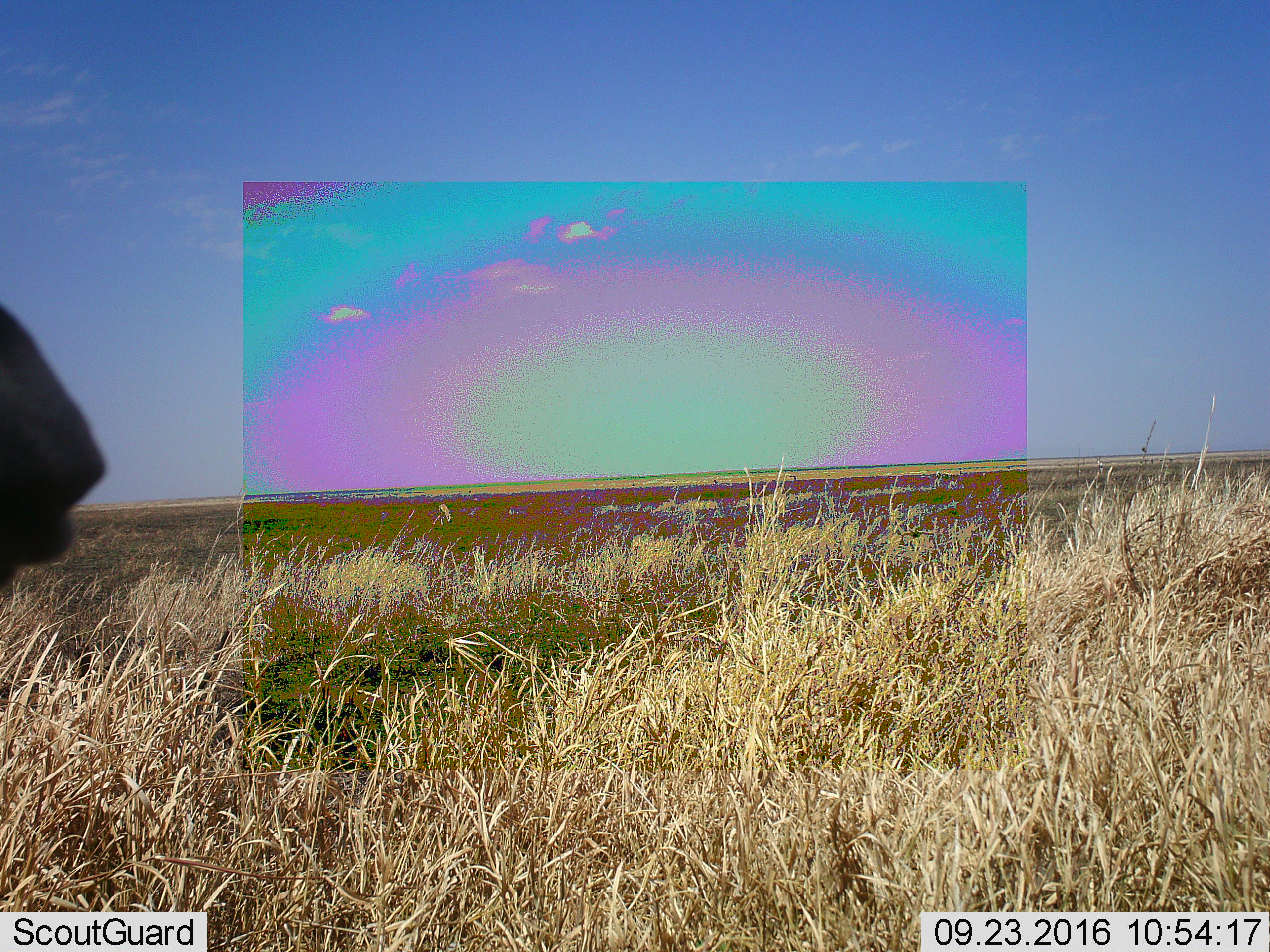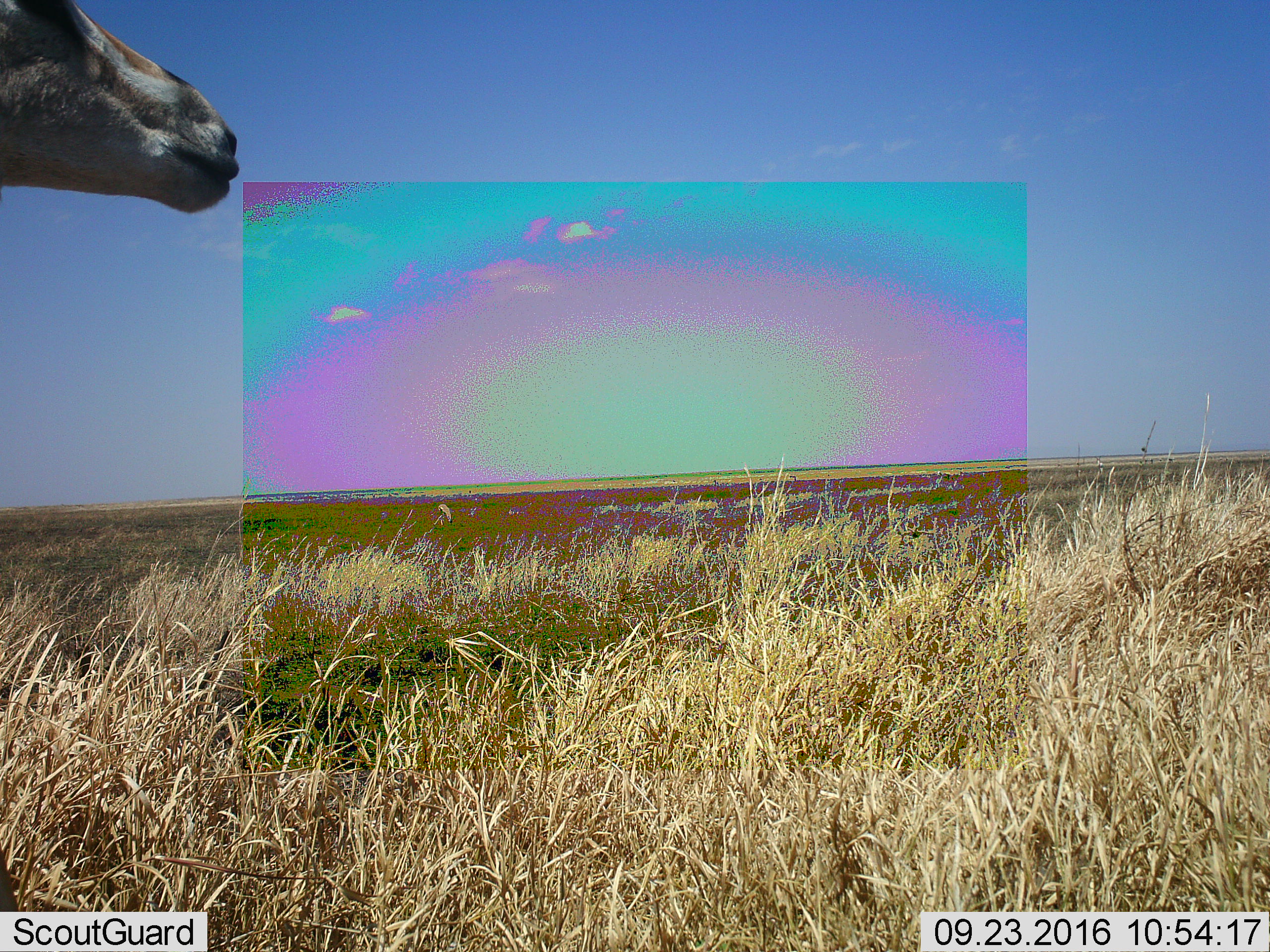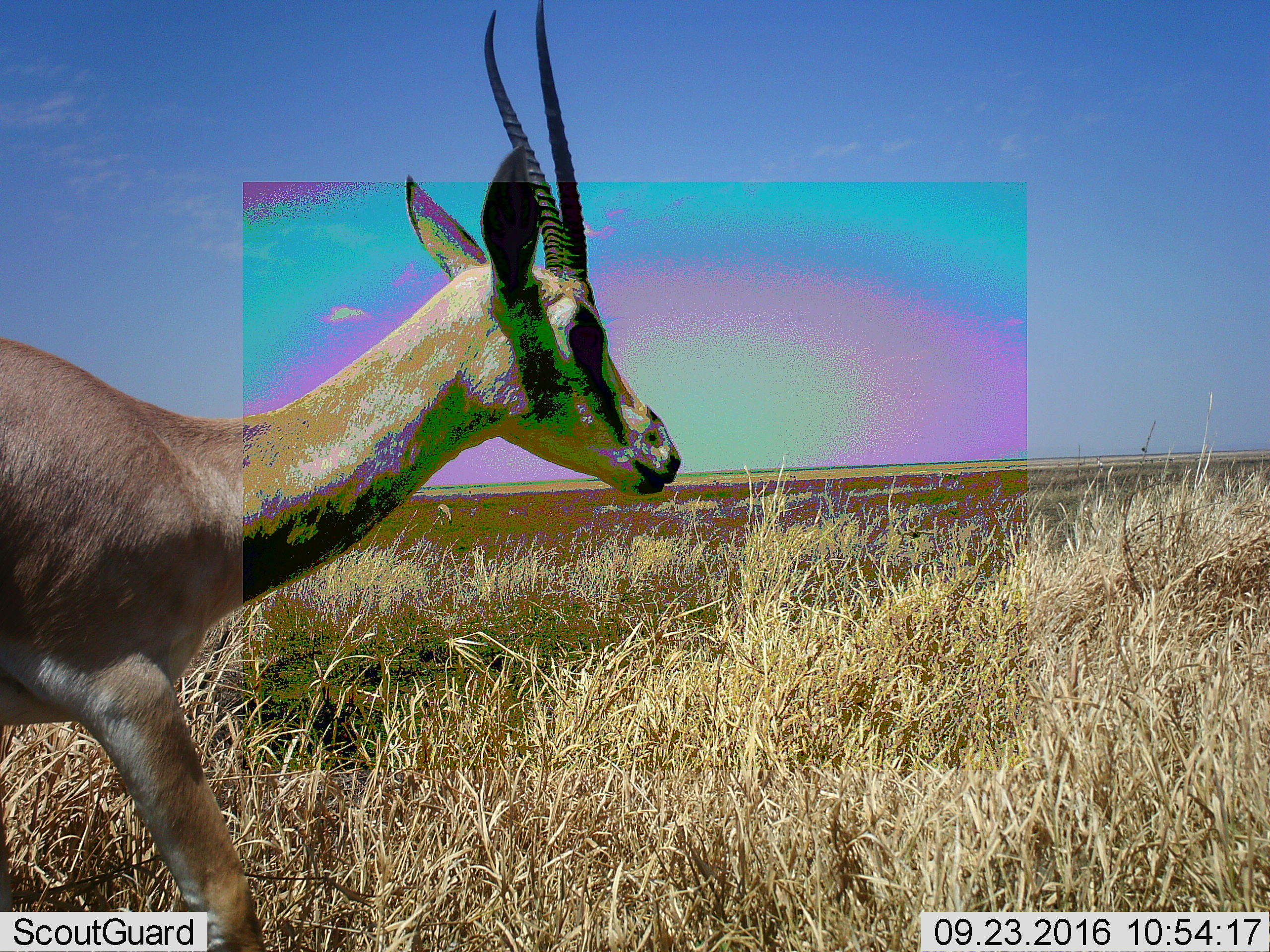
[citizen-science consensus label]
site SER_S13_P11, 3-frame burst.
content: unidentified animal